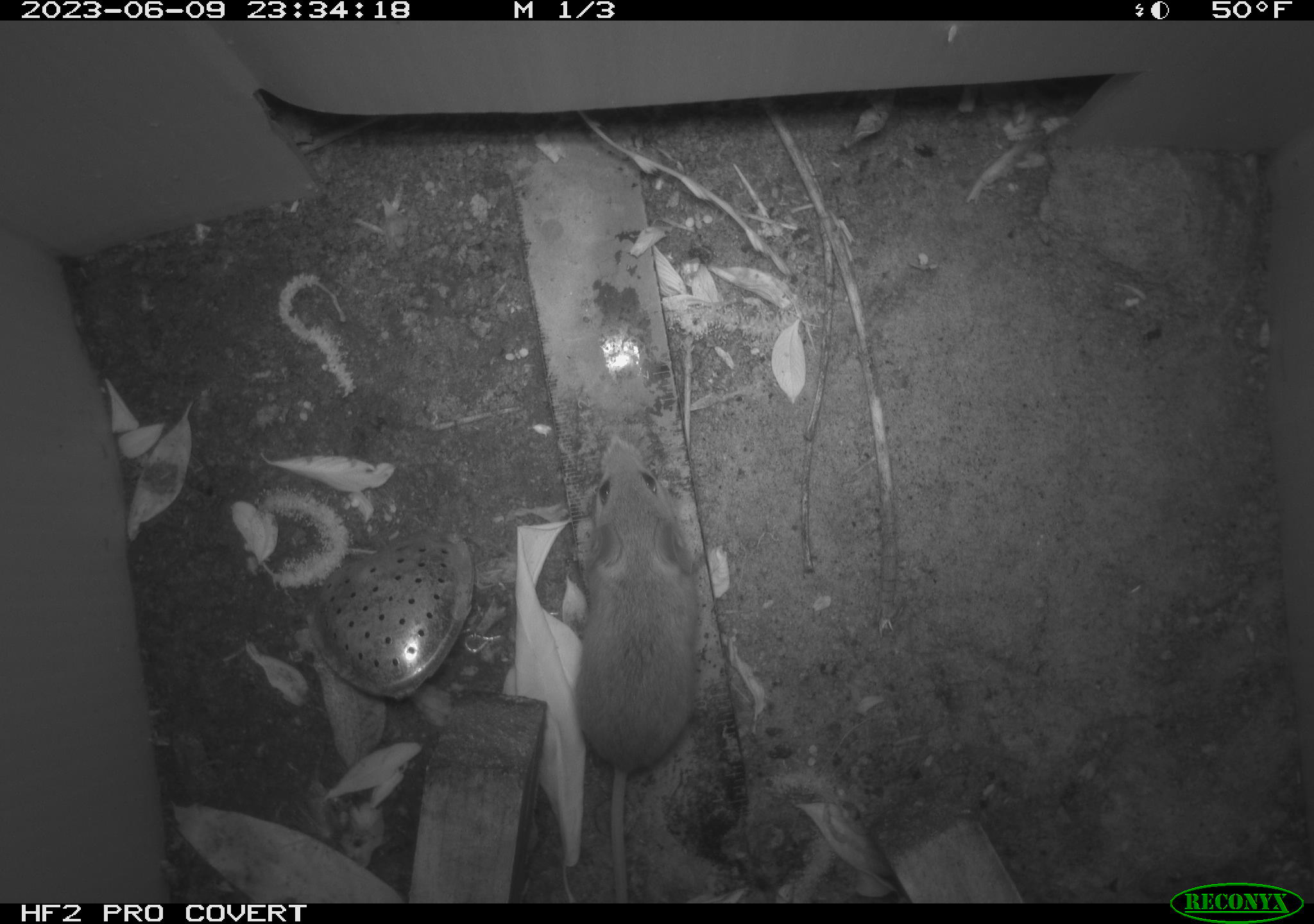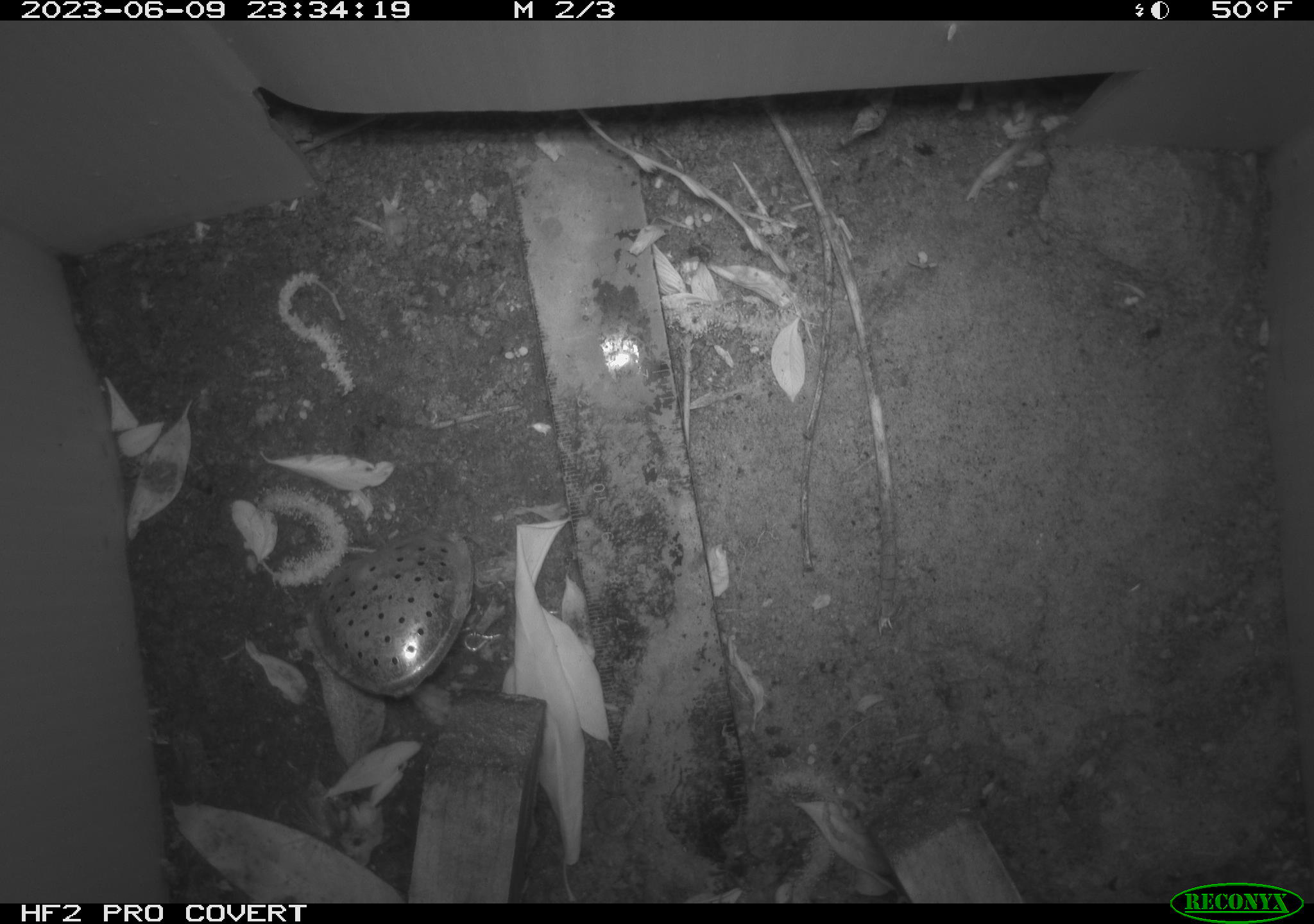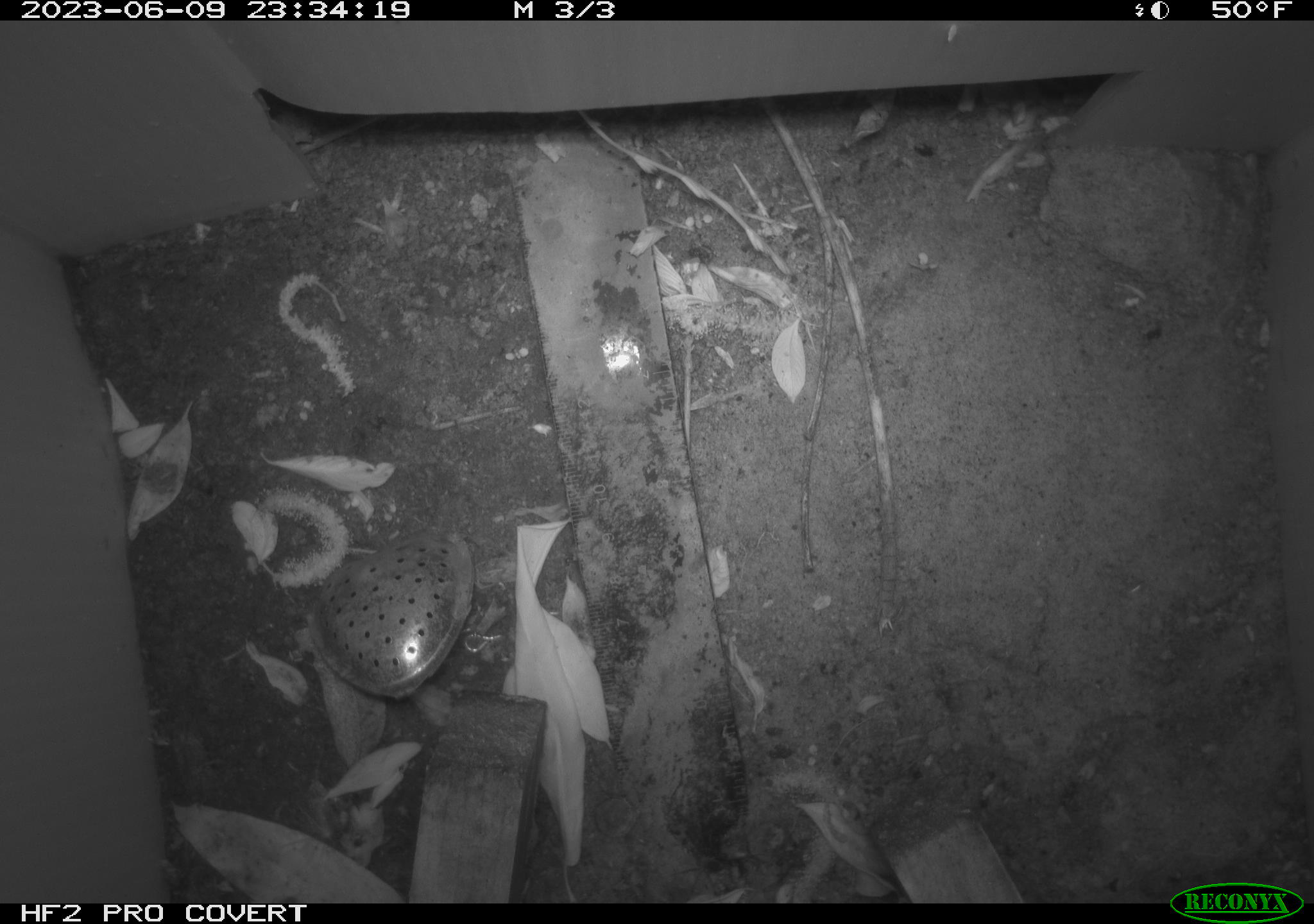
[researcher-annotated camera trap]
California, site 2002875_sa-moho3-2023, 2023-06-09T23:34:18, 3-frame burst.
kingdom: Animalia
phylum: Chordata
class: Mammalia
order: Rodentia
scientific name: Rodentia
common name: mouse species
Mouse species (Rodentia).